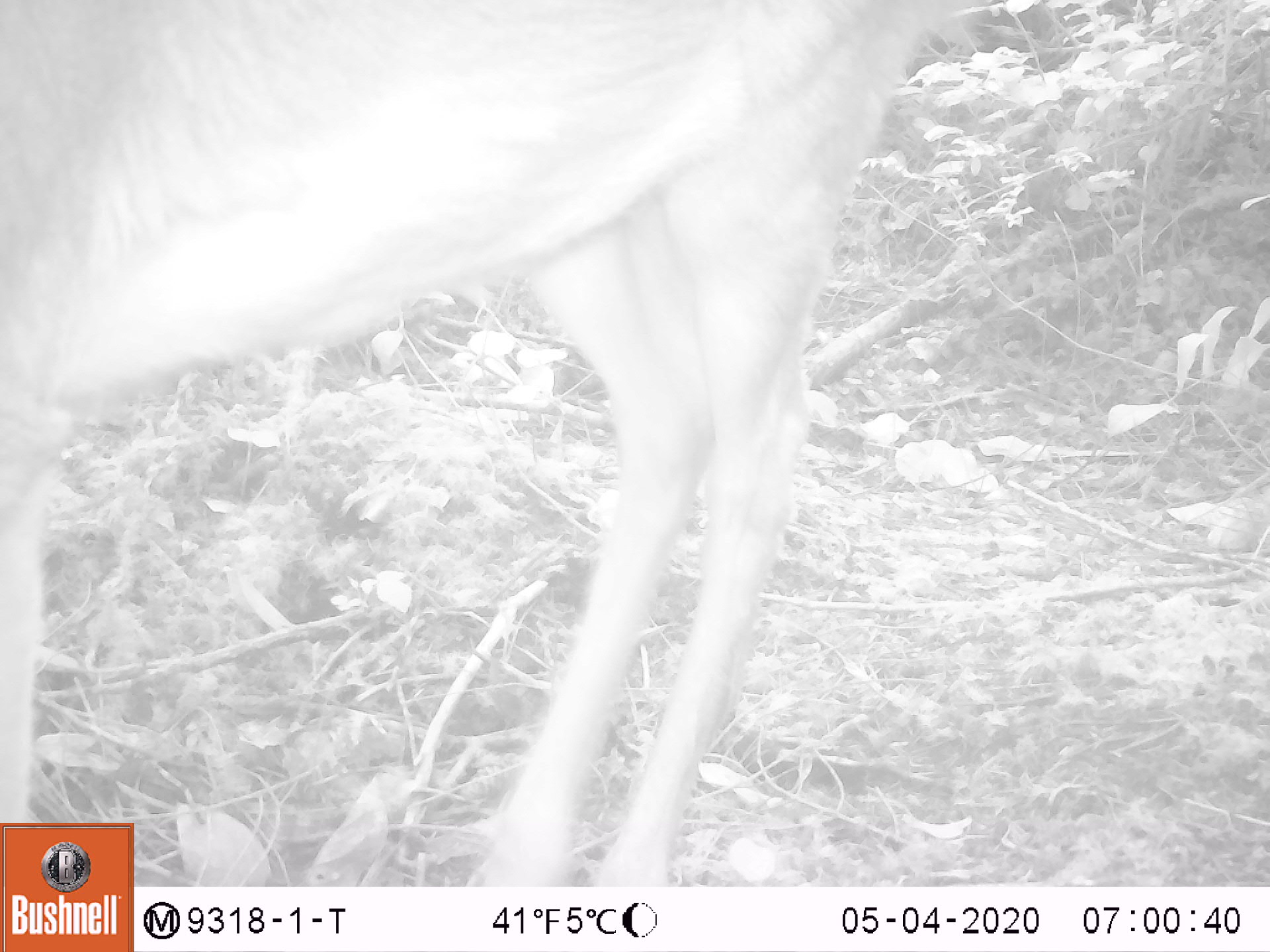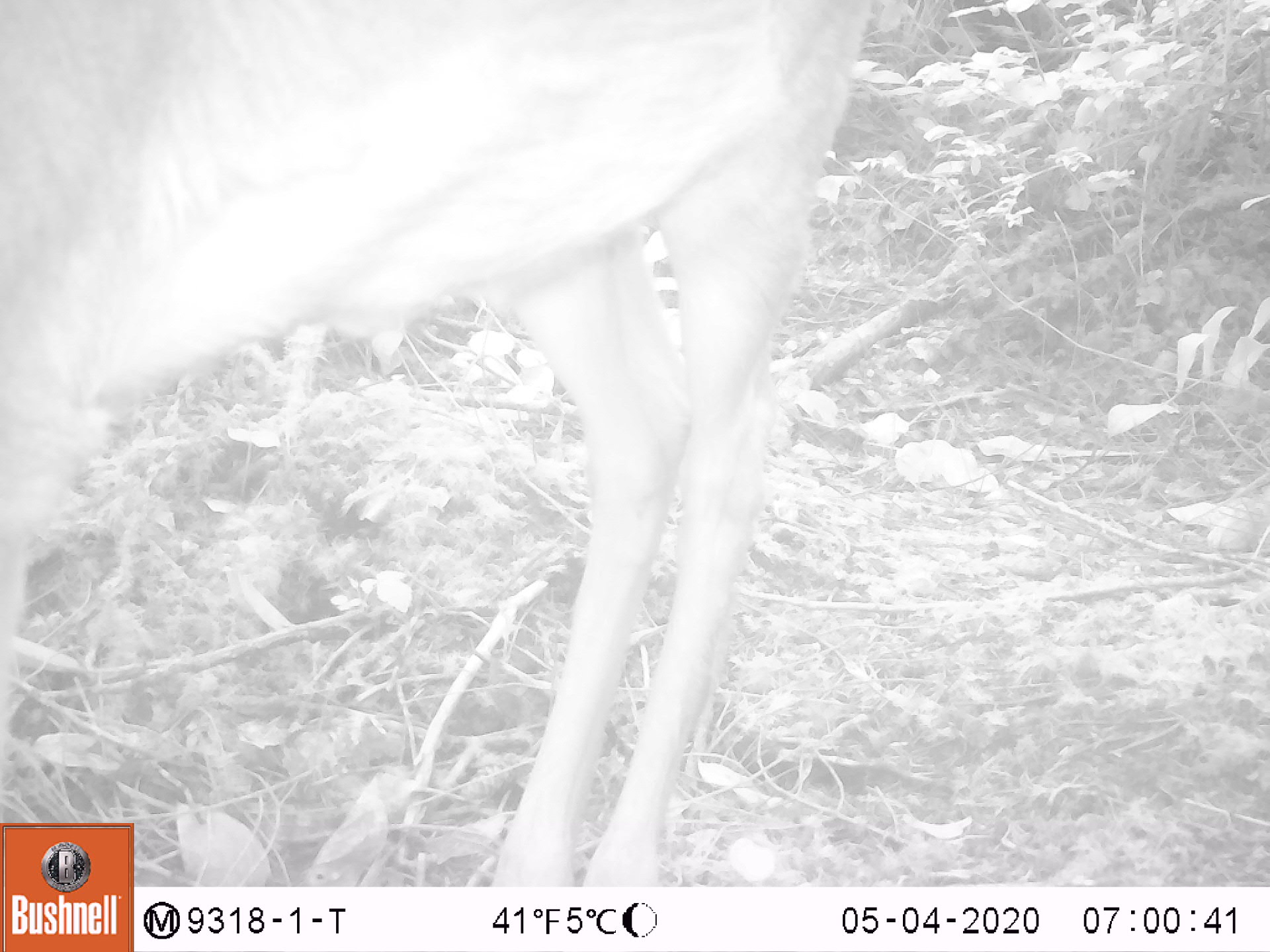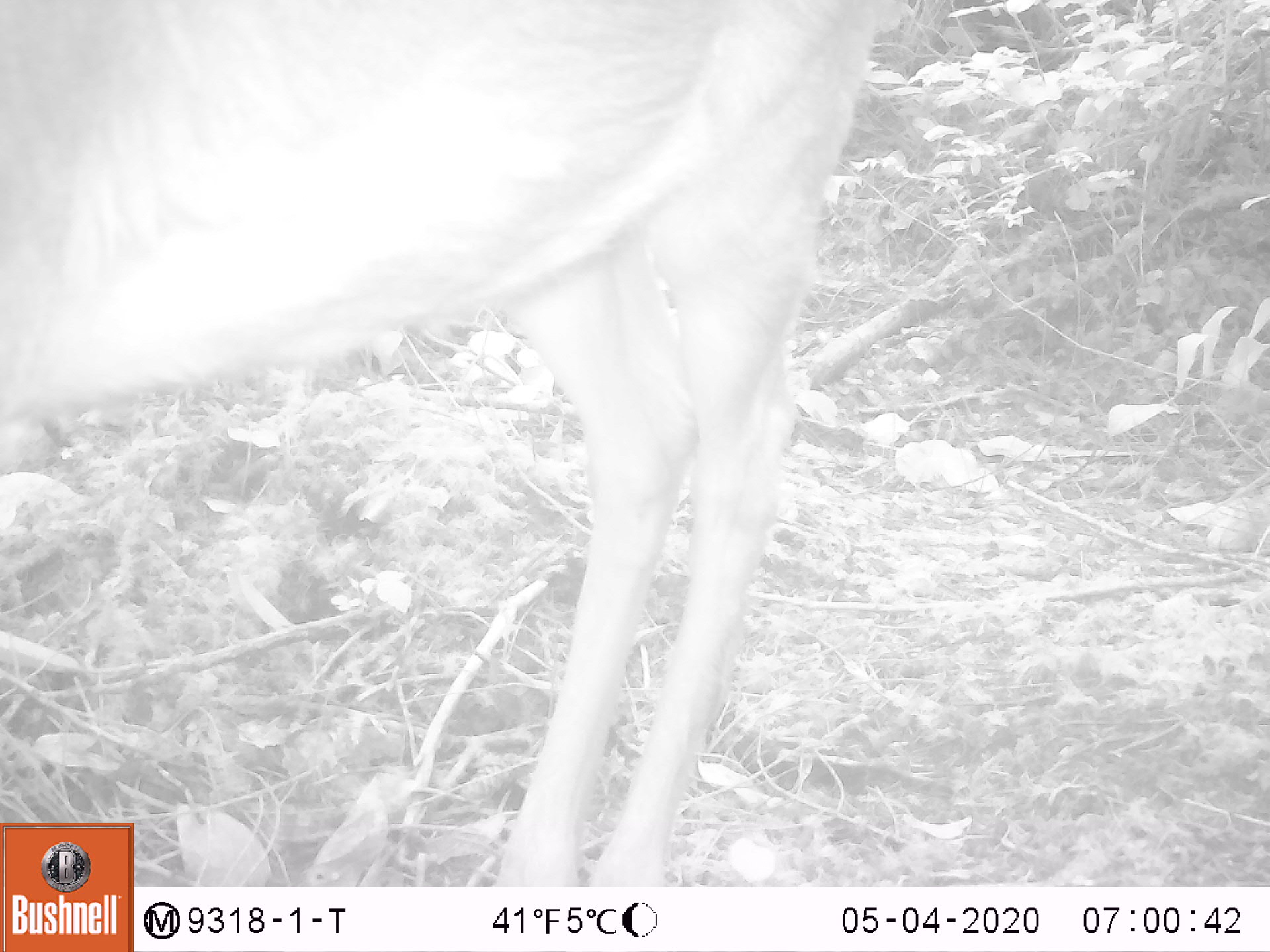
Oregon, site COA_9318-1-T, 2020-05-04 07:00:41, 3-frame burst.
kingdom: Animalia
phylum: Chordata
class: Mammalia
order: Artiodactyla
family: Cervidae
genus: Odocoileus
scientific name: Odocoileus hemionus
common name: black-tailed deer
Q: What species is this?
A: Black-tailed deer (Odocoileus hemionus).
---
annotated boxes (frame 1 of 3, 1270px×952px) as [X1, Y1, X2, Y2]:
black-tailed deer: [0, 3, 957, 812]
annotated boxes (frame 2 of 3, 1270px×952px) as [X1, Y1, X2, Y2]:
black-tailed deer: [5, 3, 878, 814]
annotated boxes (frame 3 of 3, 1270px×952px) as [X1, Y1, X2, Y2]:
black-tailed deer: [0, 3, 898, 816]